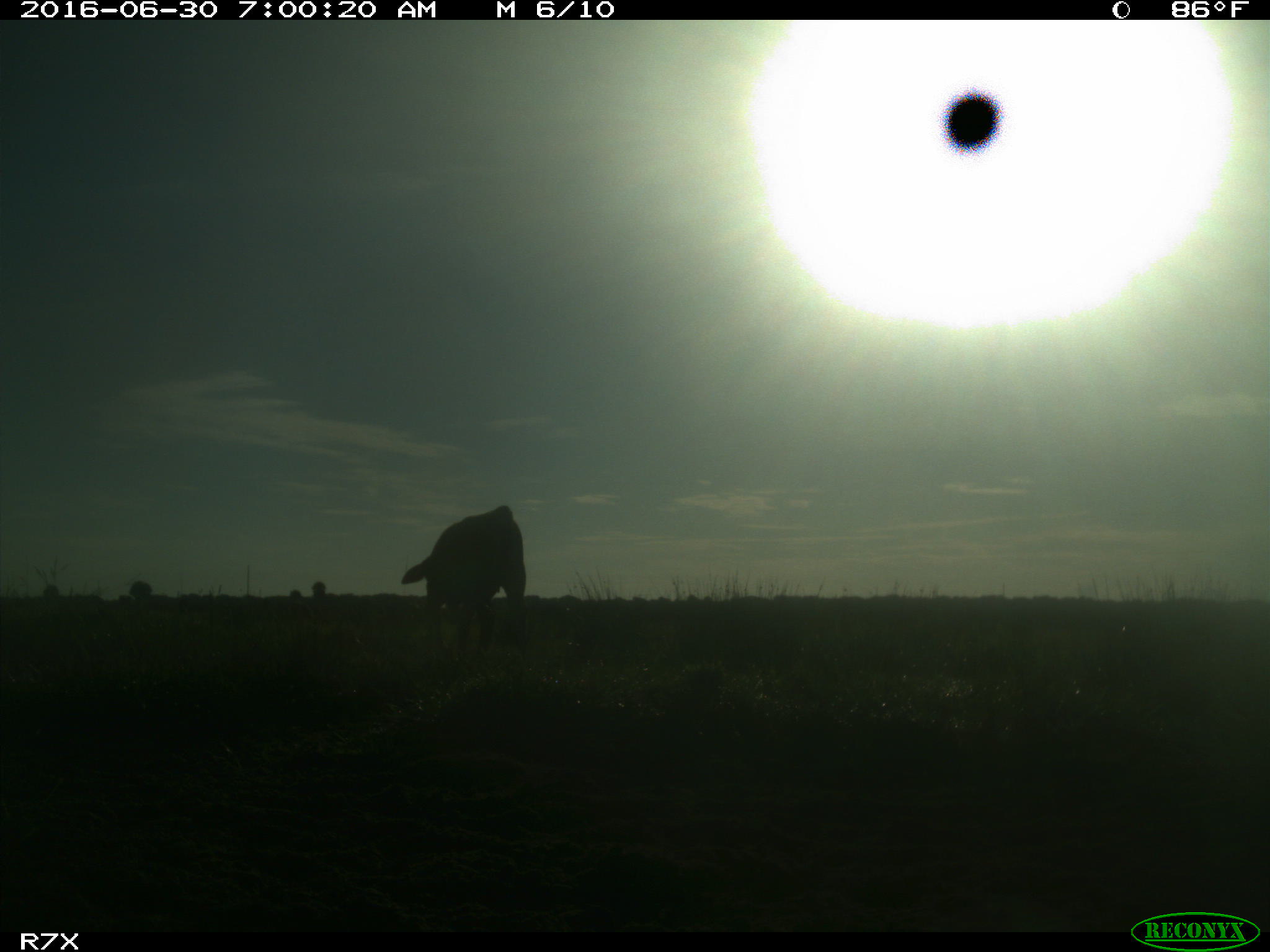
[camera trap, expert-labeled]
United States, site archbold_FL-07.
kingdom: Animalia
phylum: Chordata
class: Mammalia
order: Artiodactyla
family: Bovidae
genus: Bos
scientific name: Bos taurus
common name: domestic cow